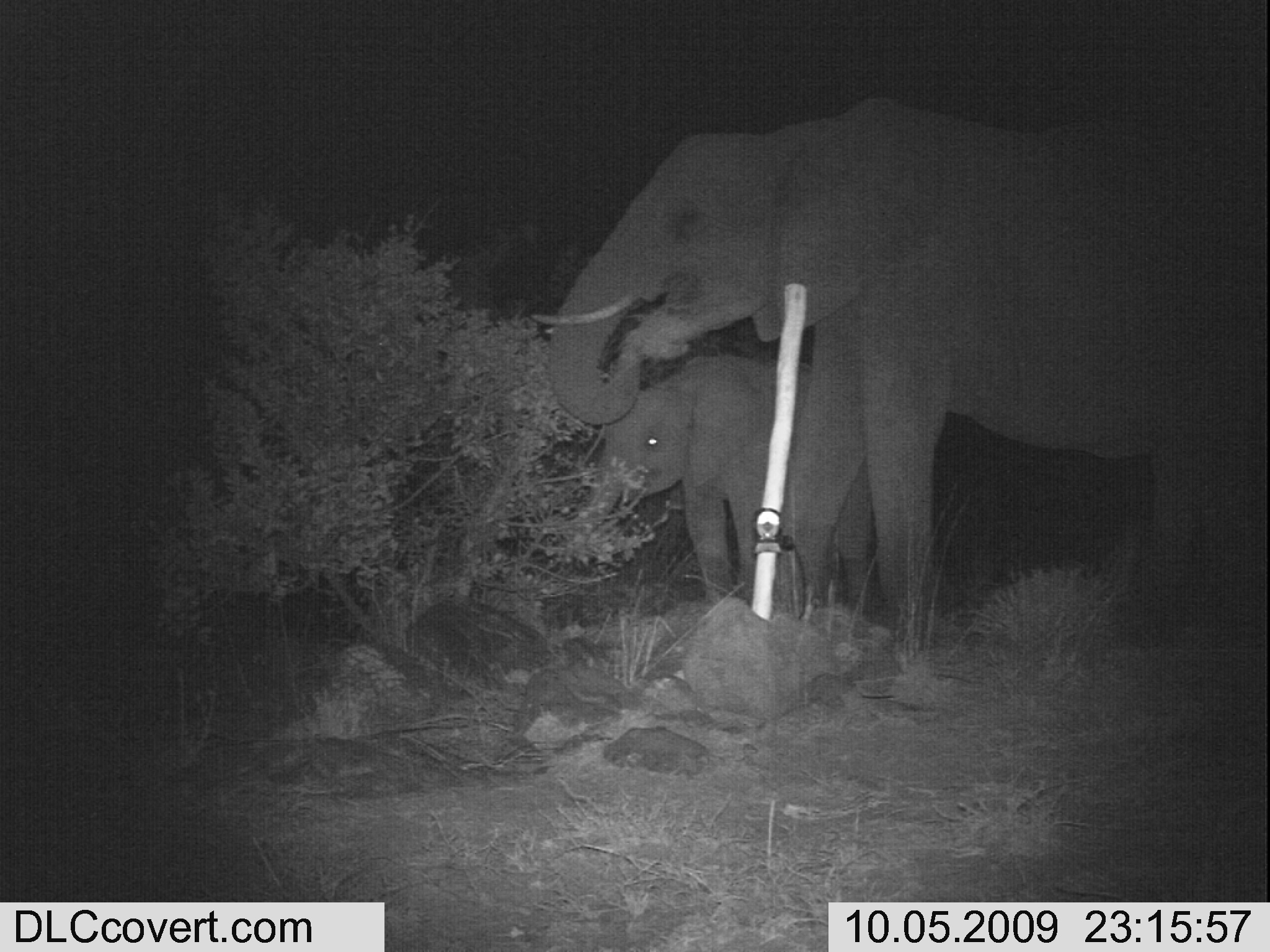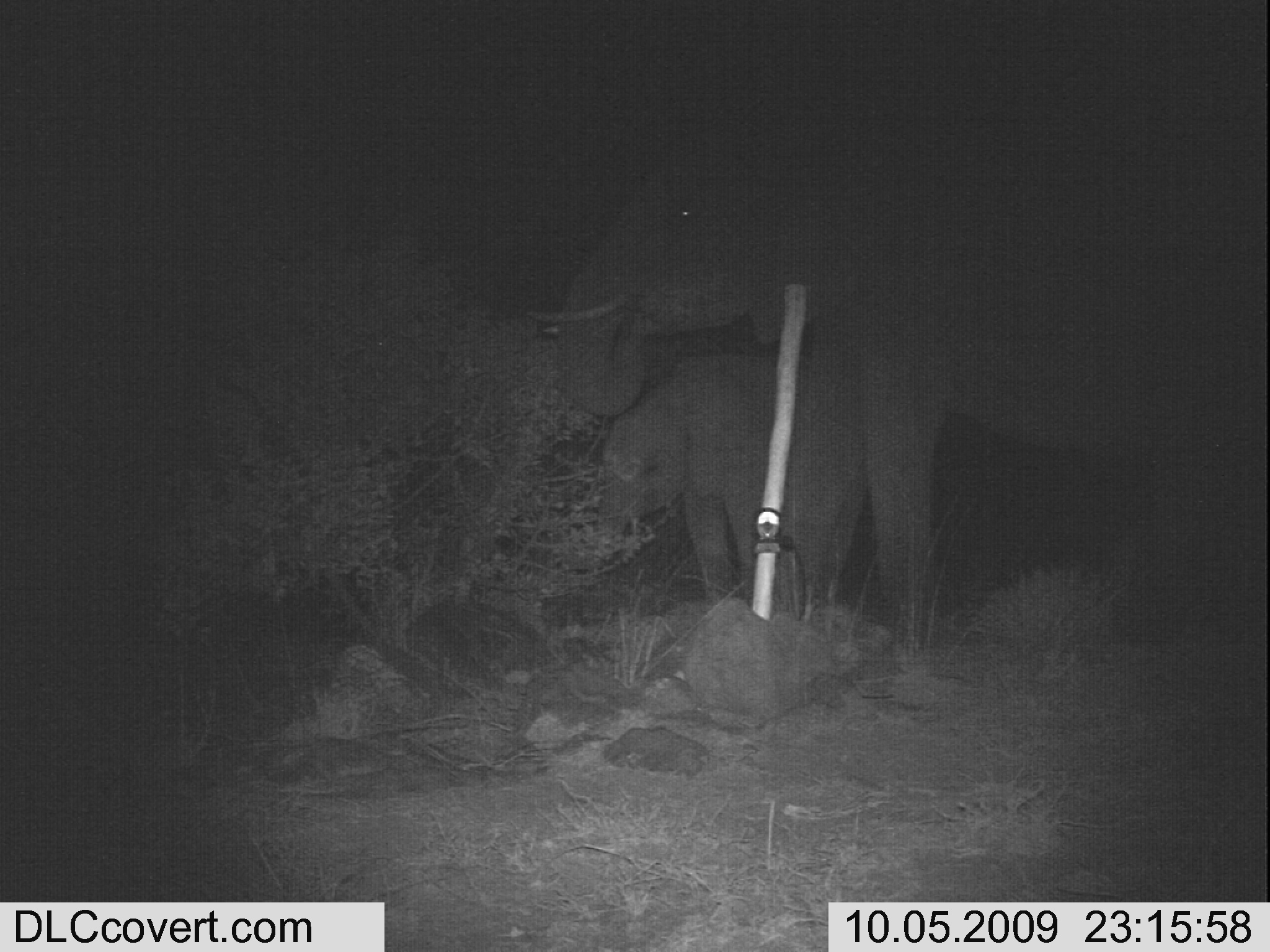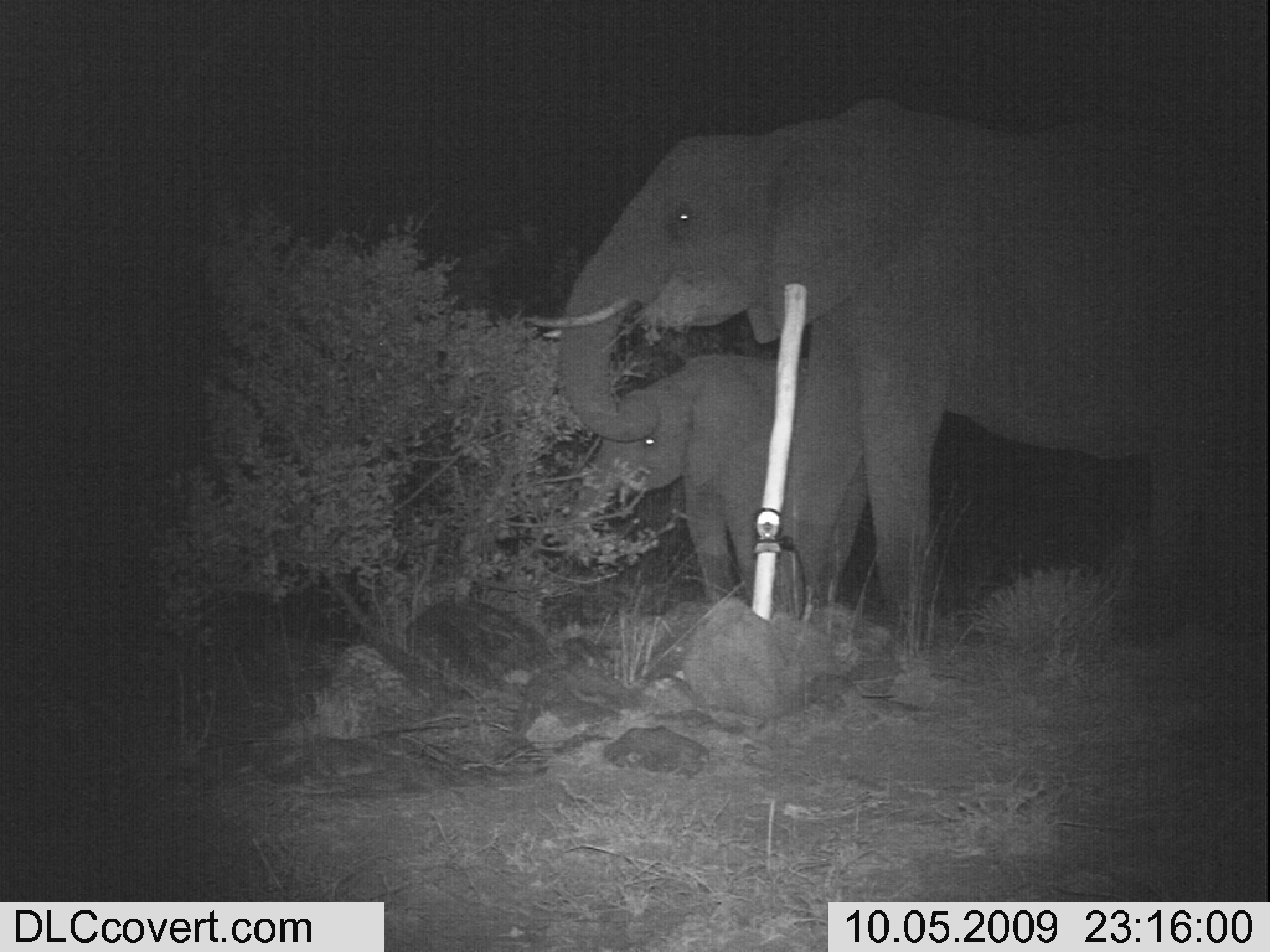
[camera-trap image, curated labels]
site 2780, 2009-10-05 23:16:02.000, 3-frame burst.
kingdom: Animalia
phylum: Chordata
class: Mammalia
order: Proboscidea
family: Elephantidae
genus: Loxodonta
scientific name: Loxodonta africana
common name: african bush elephant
Loxodonta africana (african bush elephant), count 2.